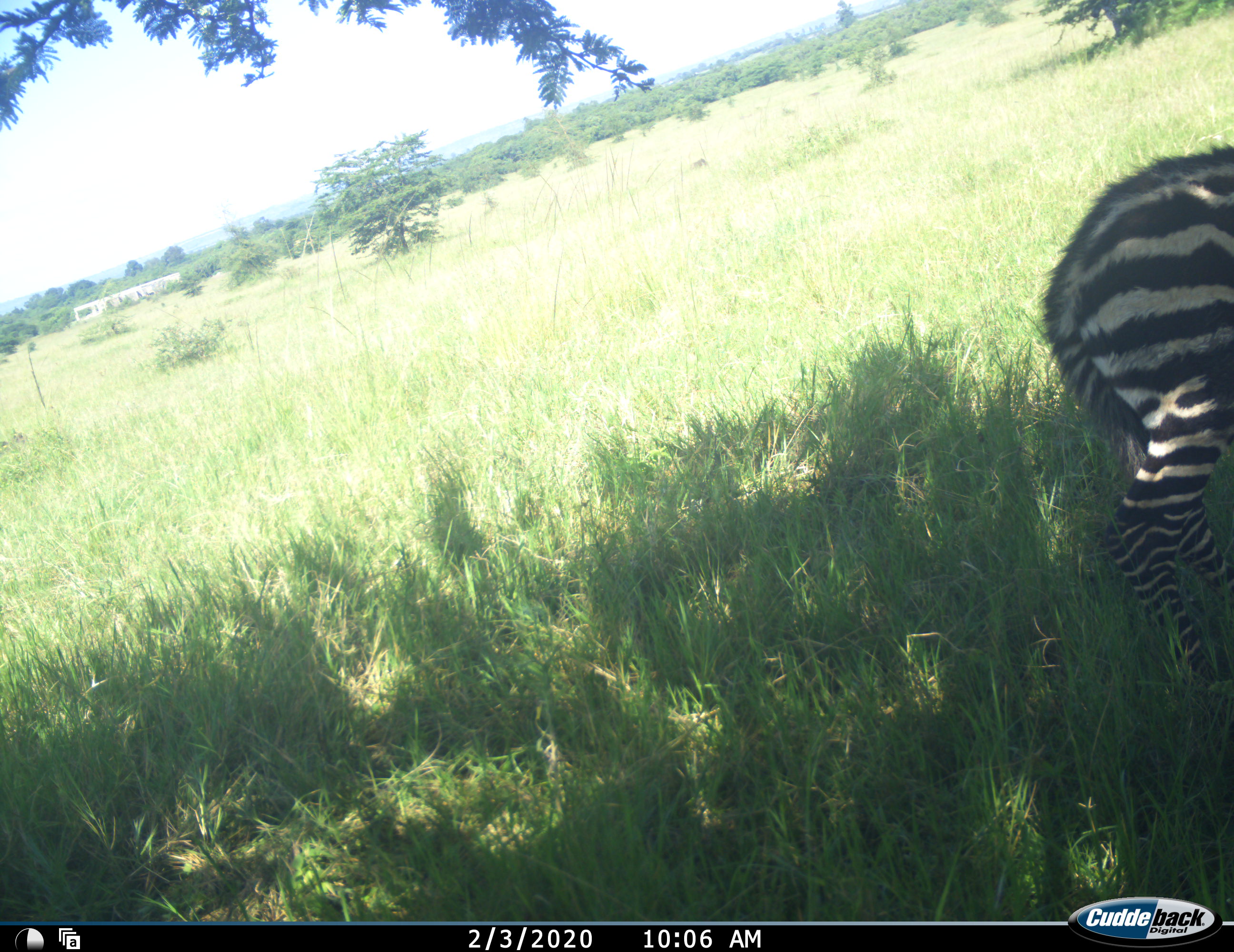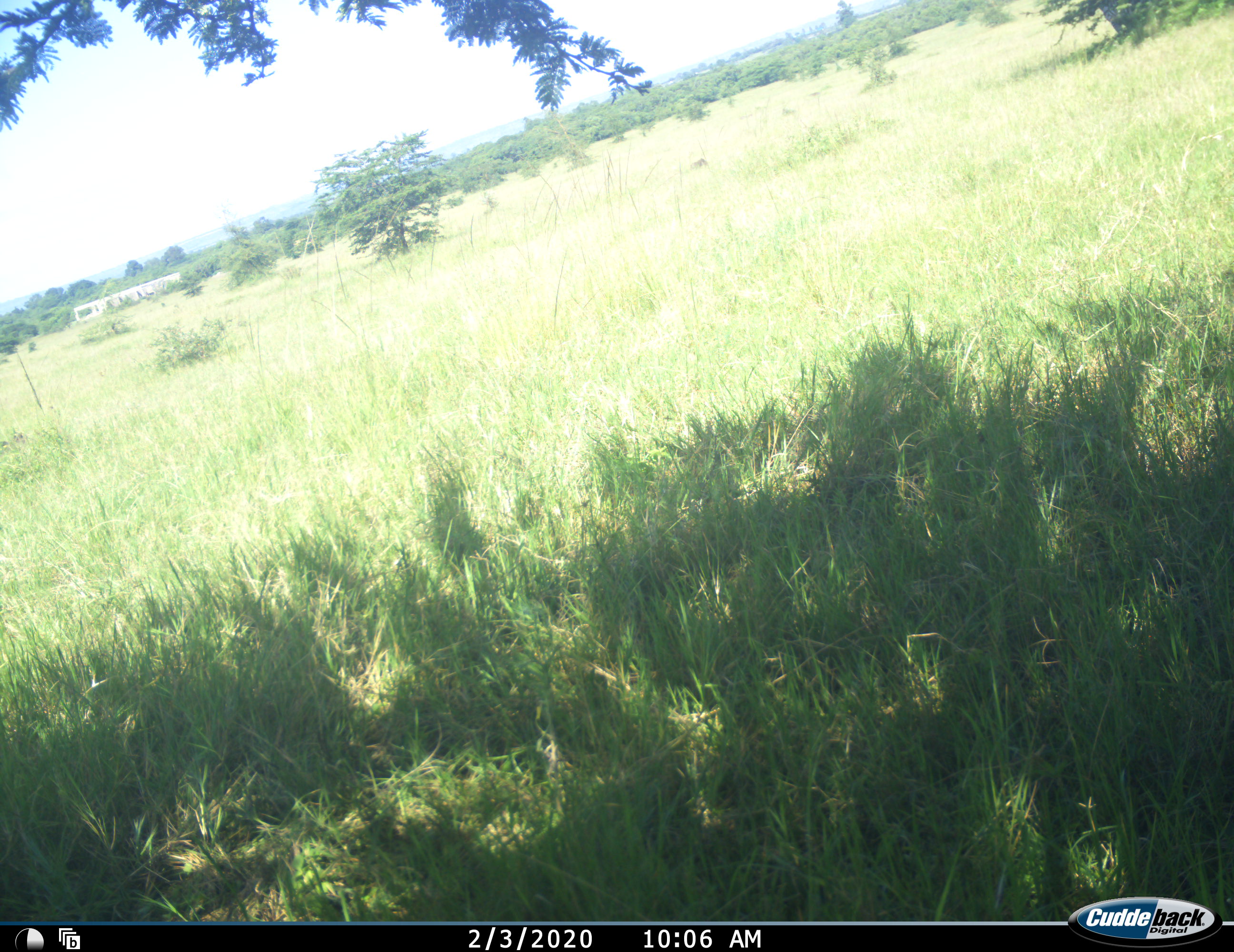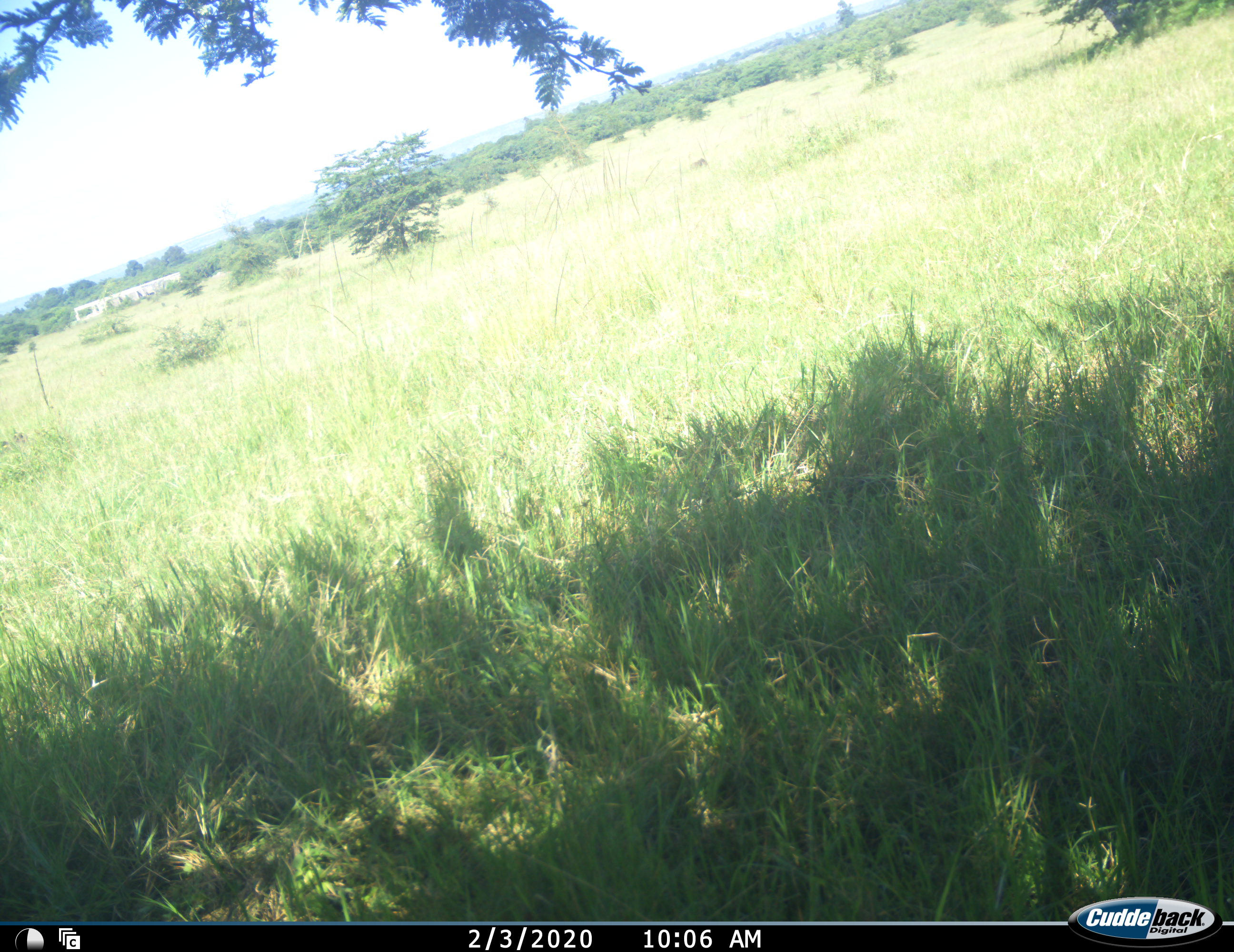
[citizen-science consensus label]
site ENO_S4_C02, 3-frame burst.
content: unidentified animal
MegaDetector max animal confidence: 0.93